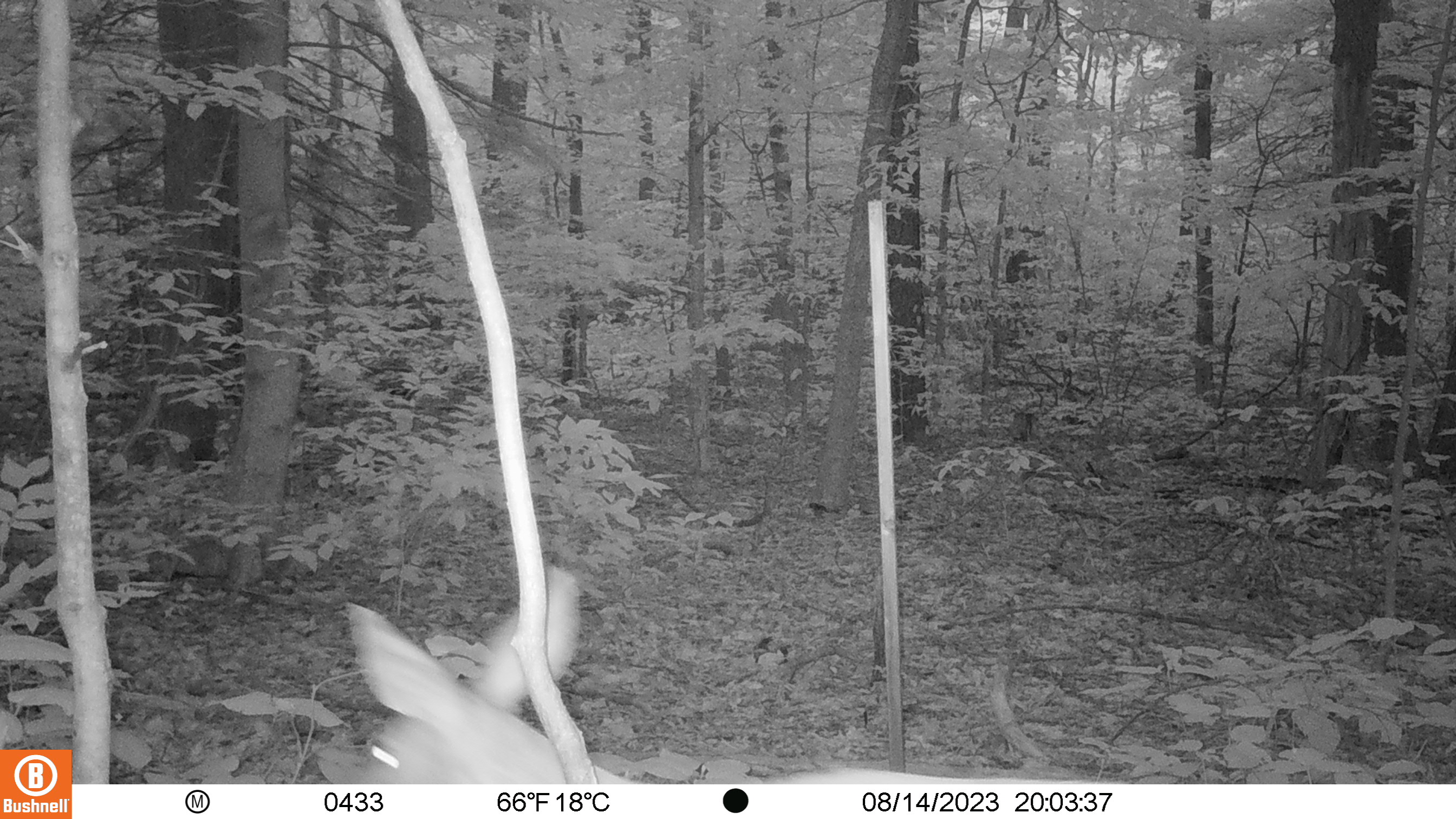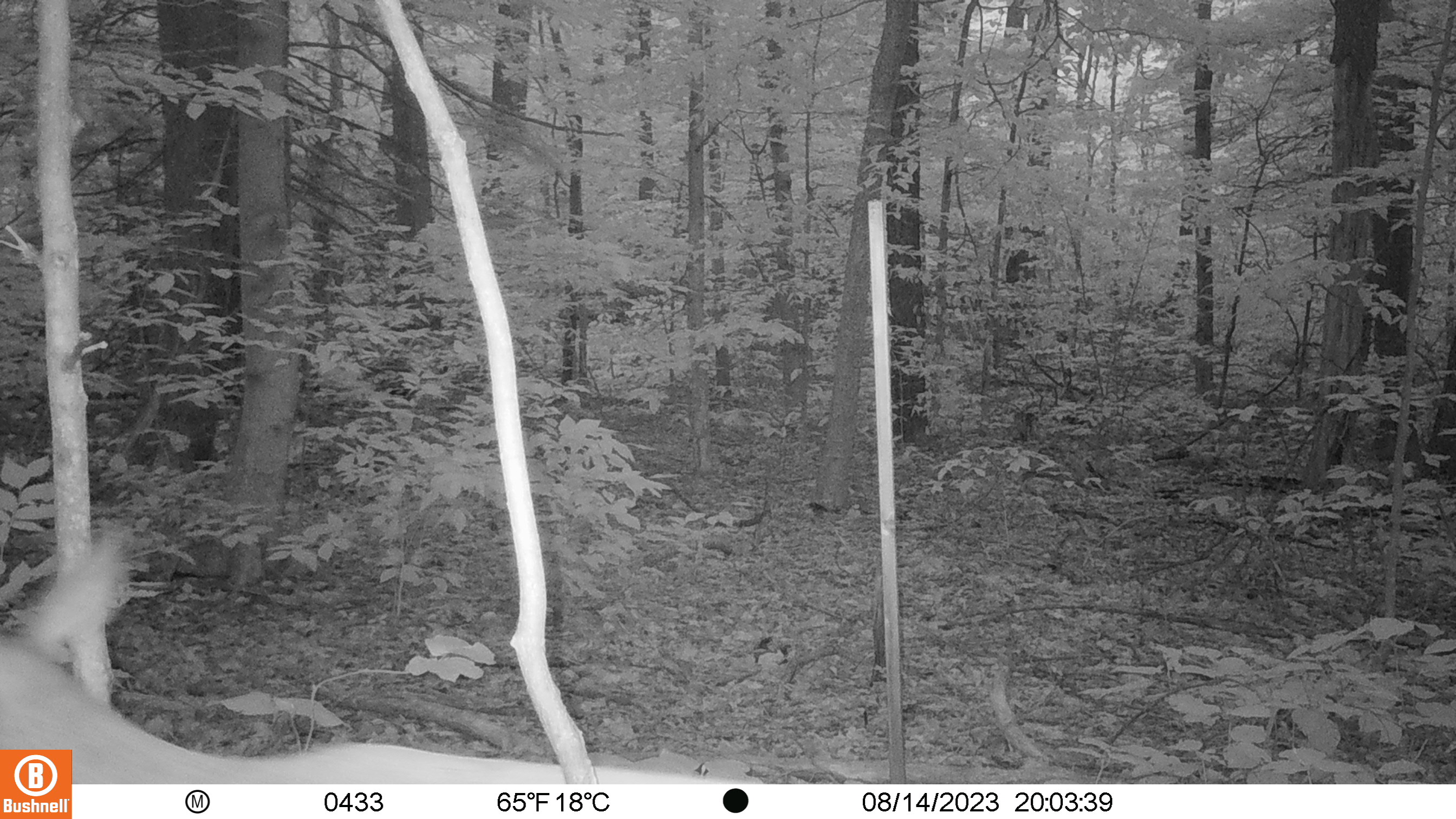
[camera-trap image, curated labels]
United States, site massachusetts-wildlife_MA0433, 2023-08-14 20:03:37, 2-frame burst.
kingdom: Animalia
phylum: Chordata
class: Mammalia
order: Artiodactyla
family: Cervidae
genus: Odocoileus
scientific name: Odocoileus virginianus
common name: white-tailed deer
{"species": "white-tailed deer (Odocoileus virginianus)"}